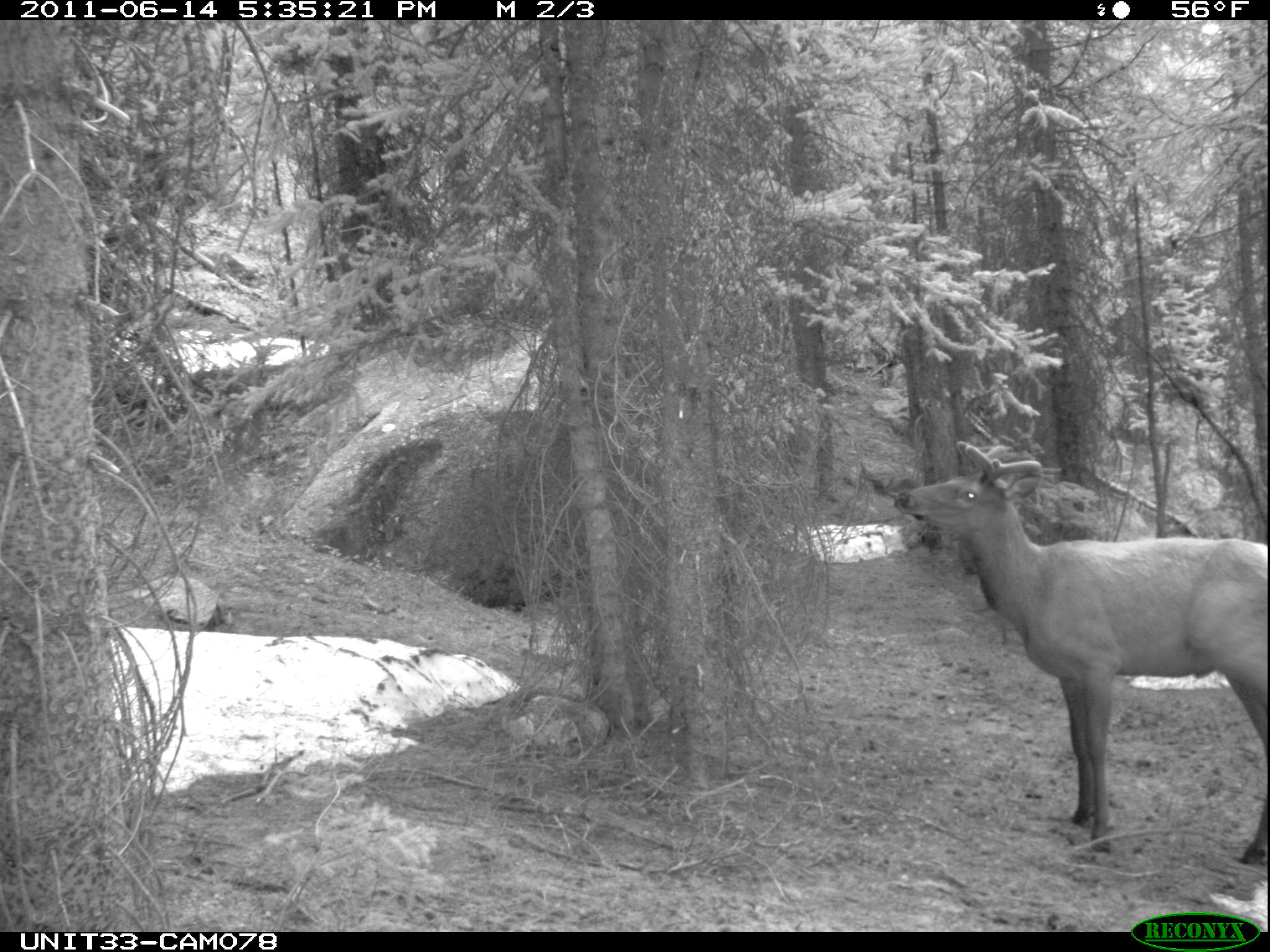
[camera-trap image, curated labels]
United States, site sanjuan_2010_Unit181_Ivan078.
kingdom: Animalia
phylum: Chordata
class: Mammalia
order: Artiodactyla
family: Cervidae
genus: Cervus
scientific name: Cervus elaphus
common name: red deer